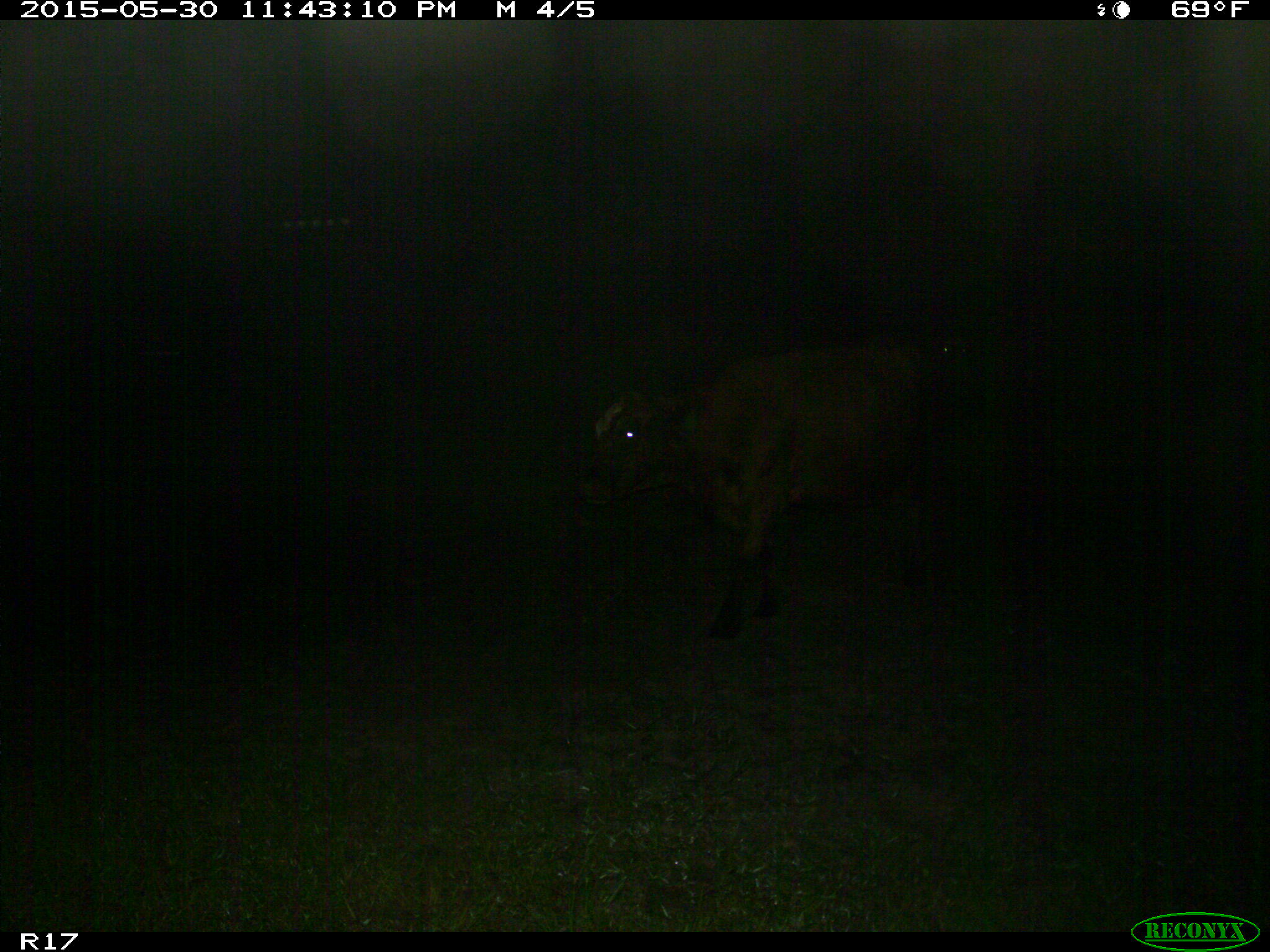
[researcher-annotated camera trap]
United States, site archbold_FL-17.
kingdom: Animalia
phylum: Chordata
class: Mammalia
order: Artiodactyla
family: Bovidae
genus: Bos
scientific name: Bos taurus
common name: domestic cow